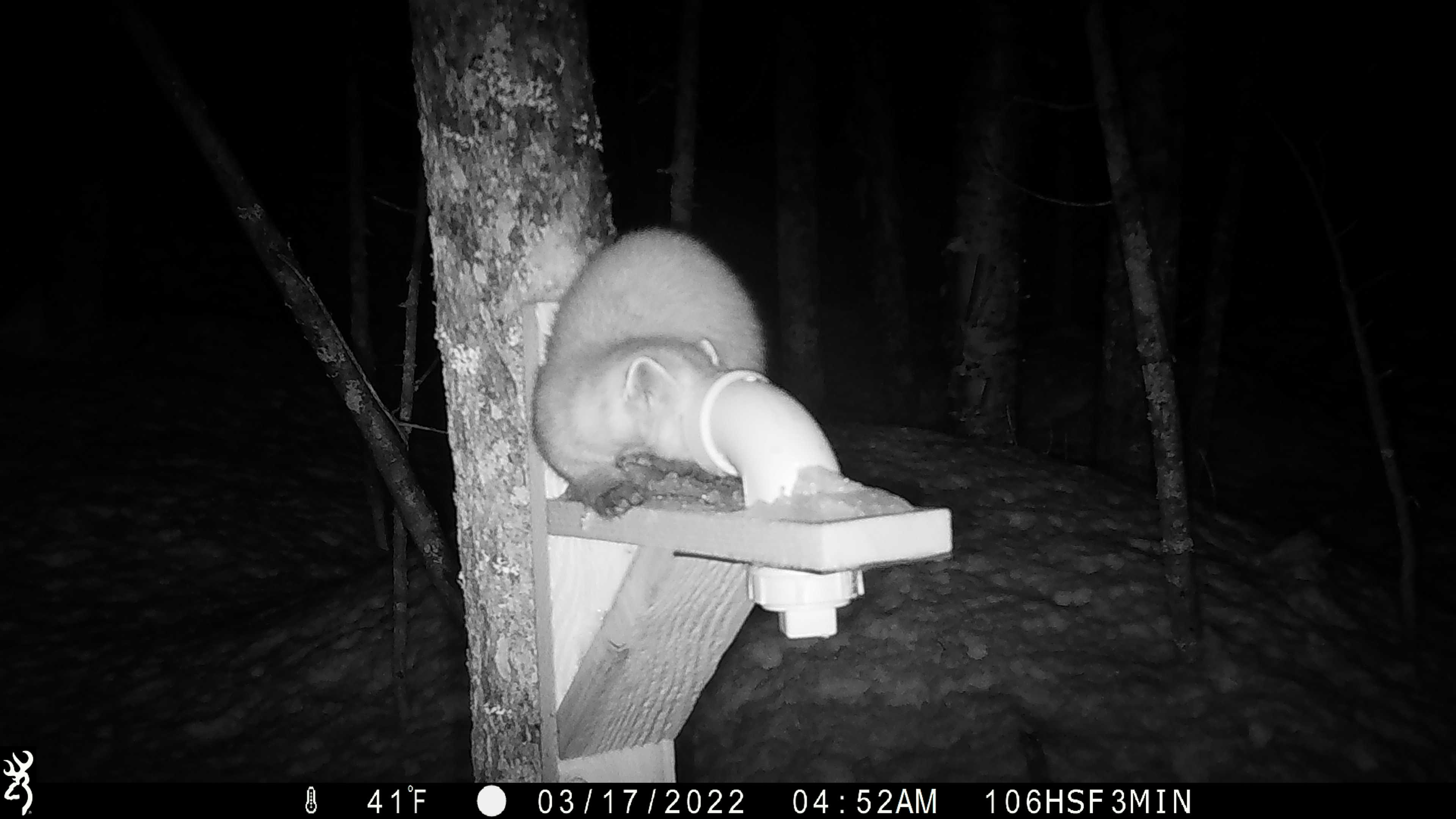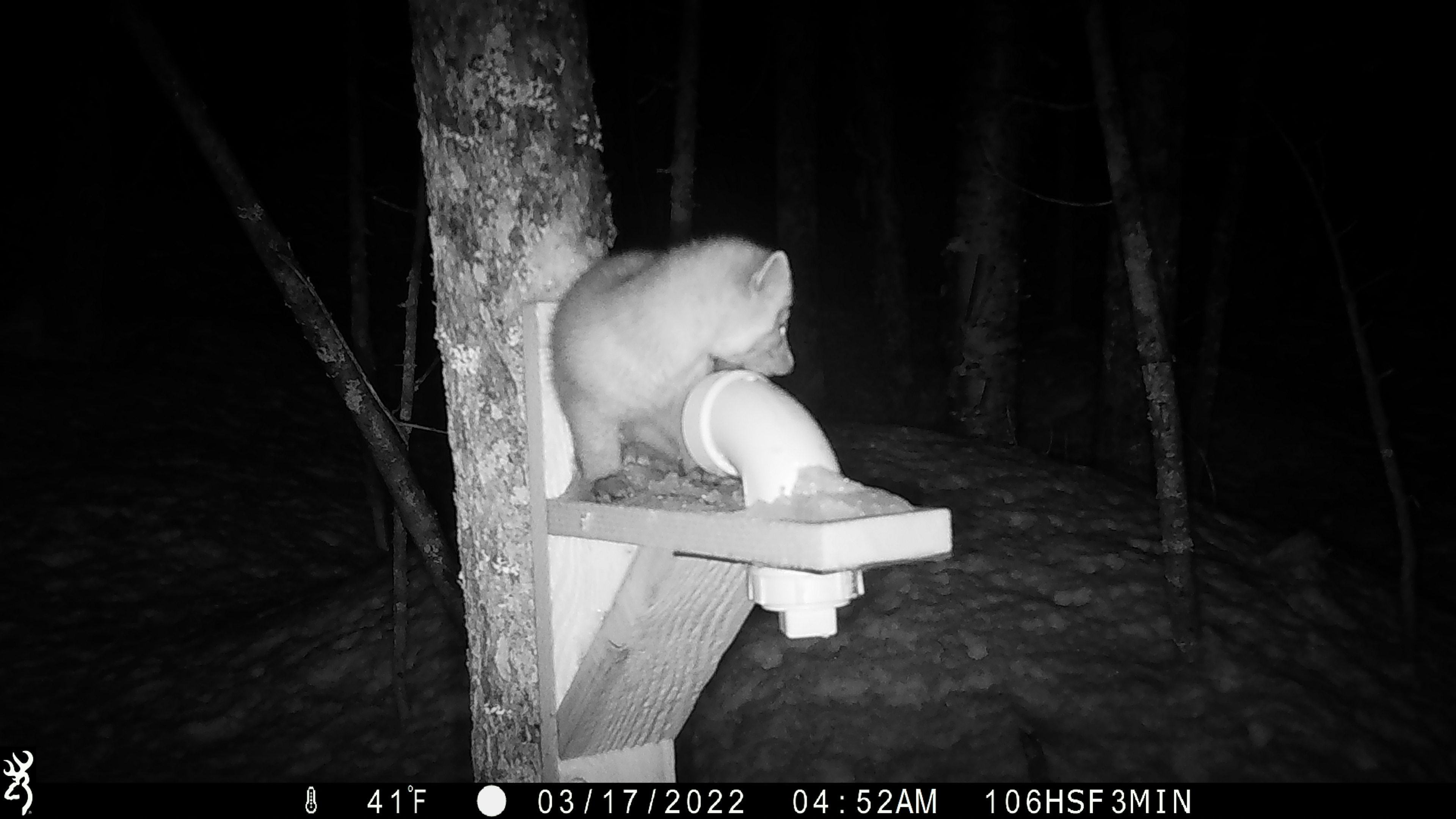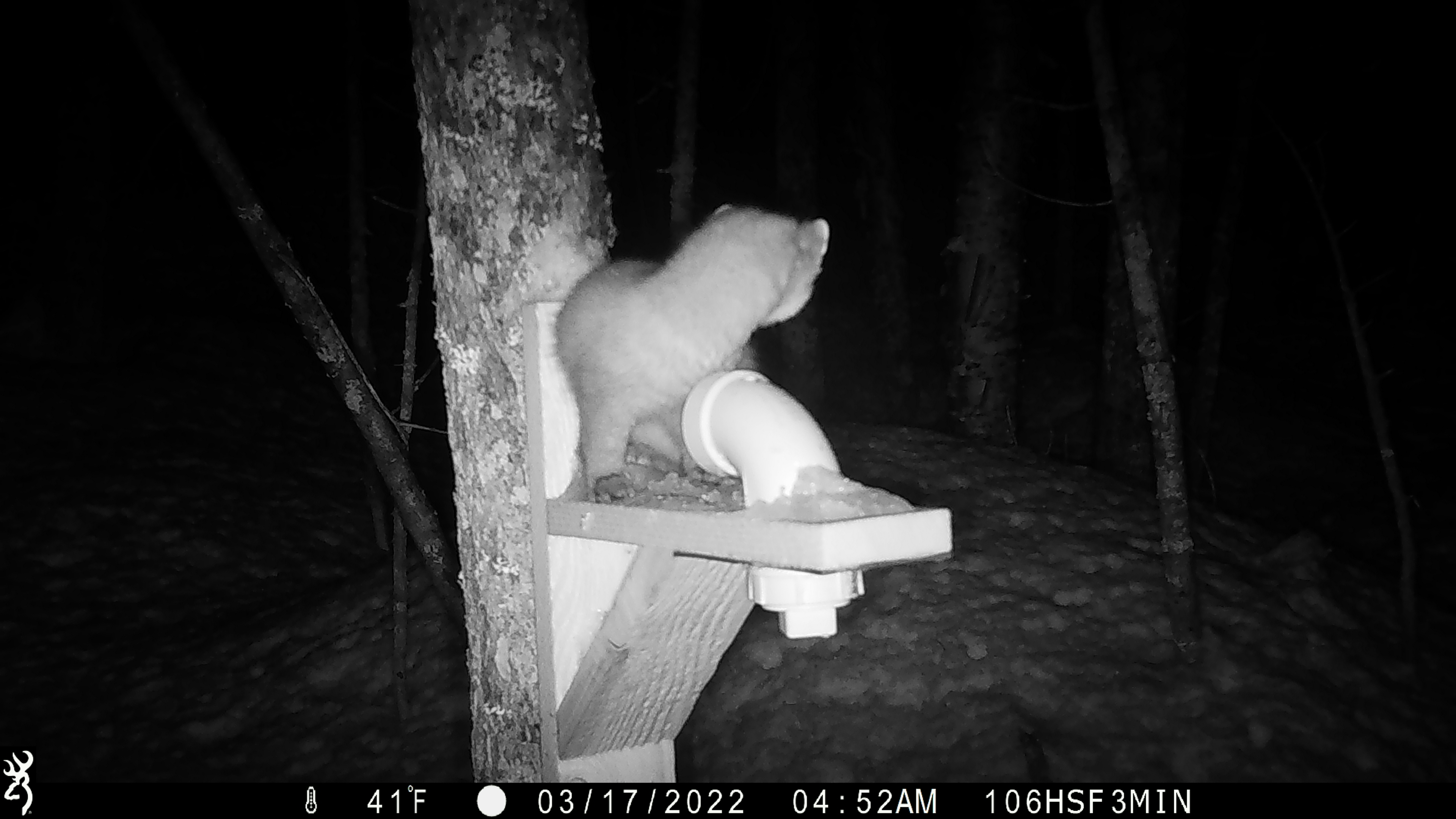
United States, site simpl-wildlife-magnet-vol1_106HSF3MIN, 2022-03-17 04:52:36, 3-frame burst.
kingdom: Animalia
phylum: Chordata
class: Mammalia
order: Carnivora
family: Mustelidae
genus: Martes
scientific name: Martes americana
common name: american marten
American marten (Martes americana).